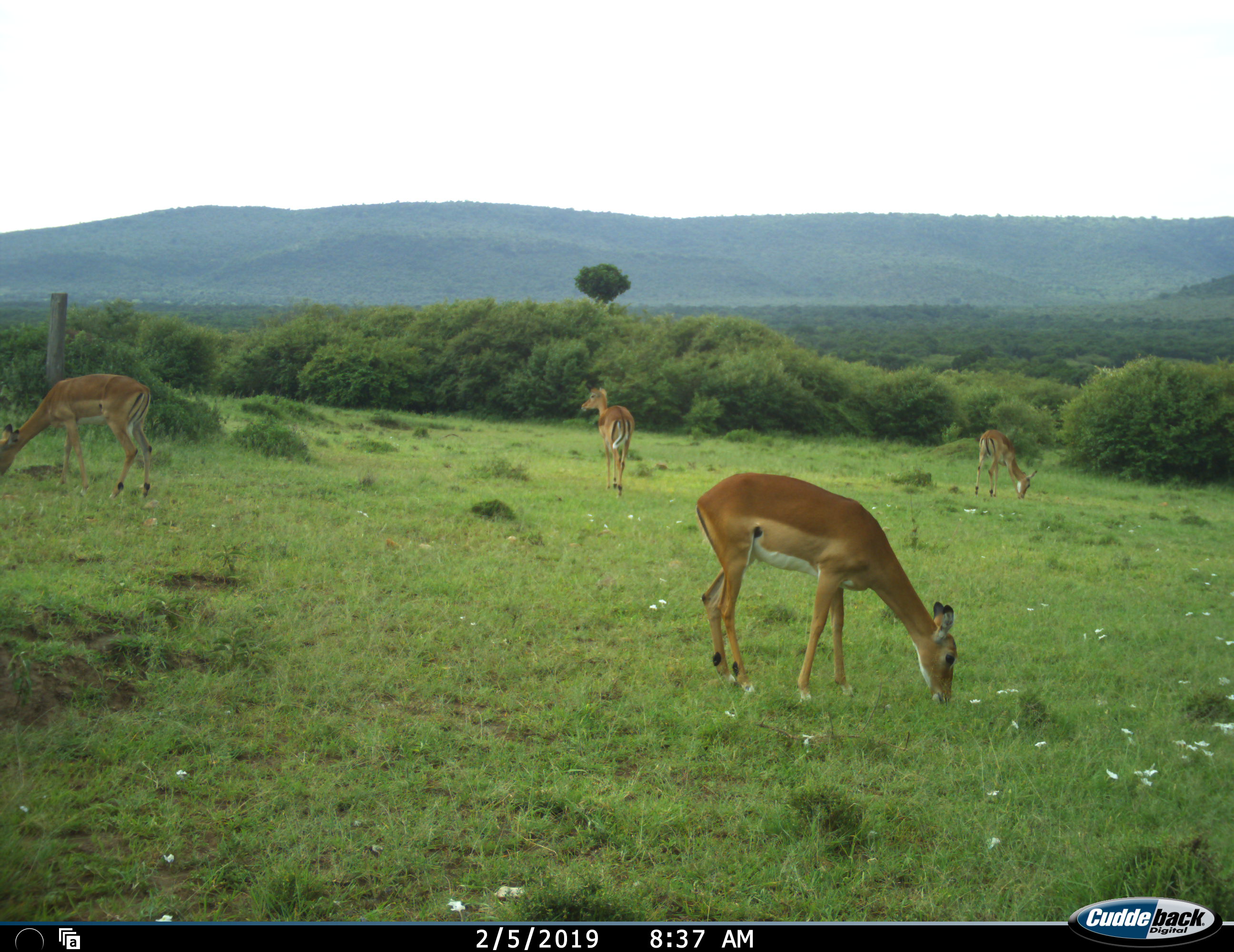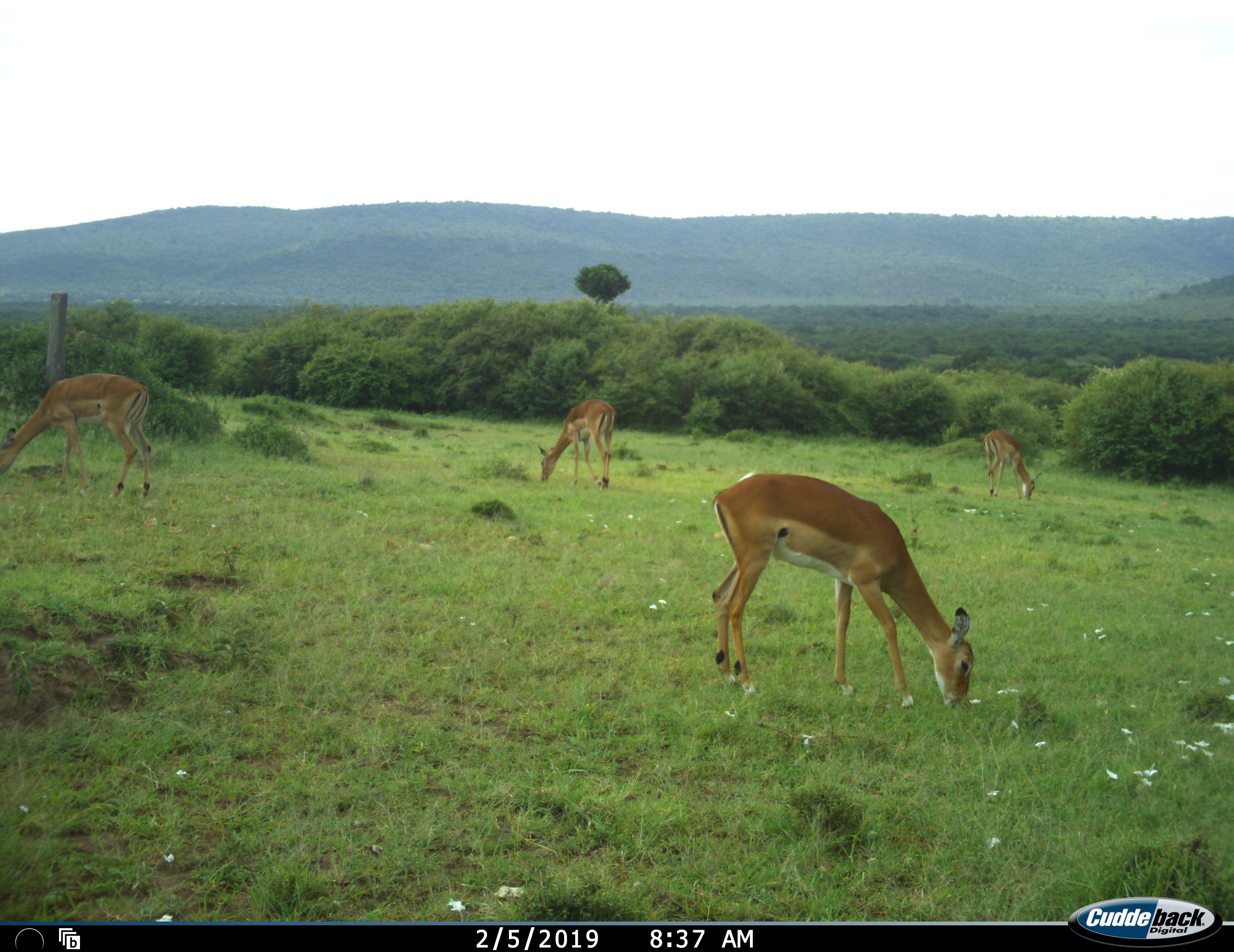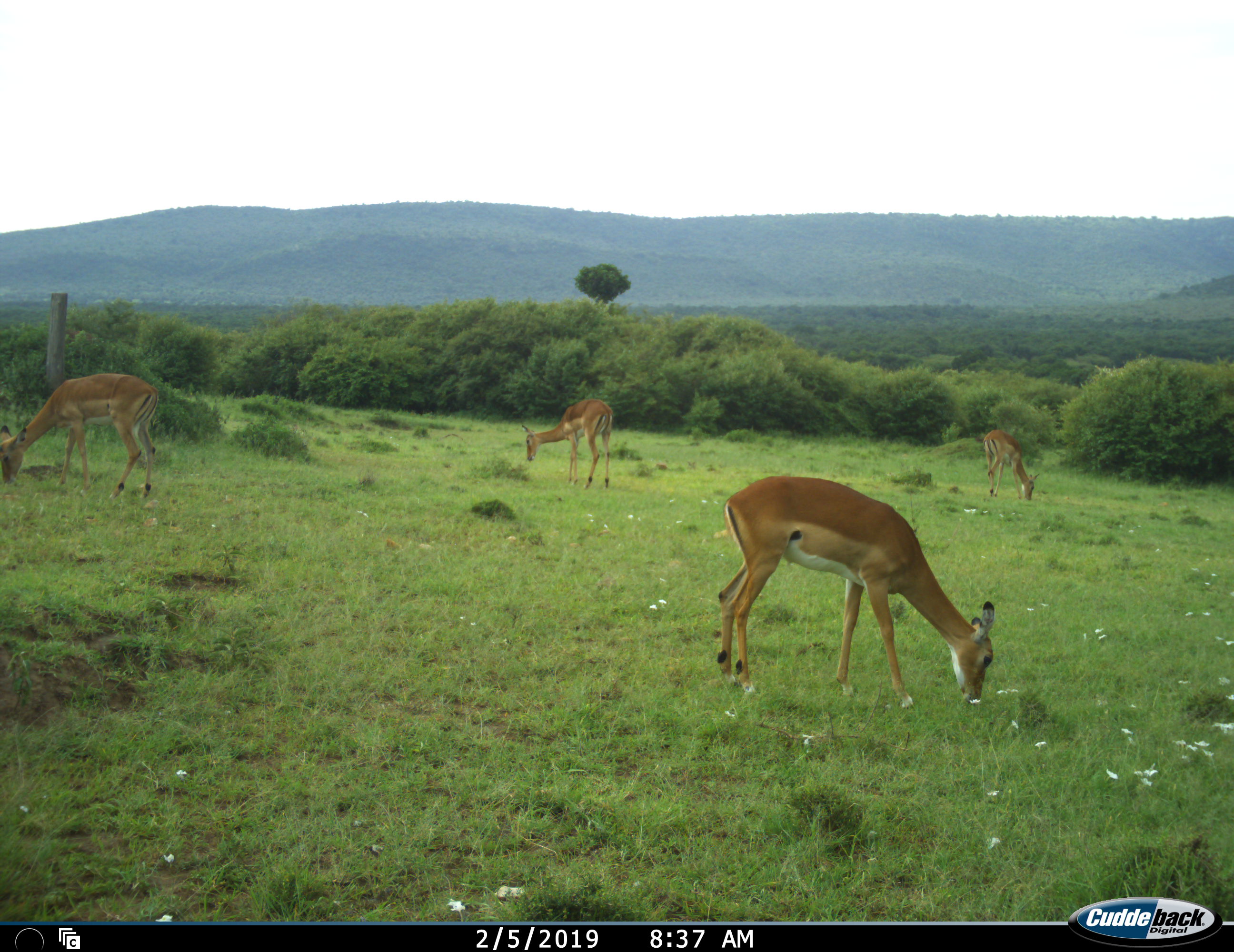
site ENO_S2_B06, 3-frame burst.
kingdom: Animalia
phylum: Chordata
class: Mammalia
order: Artiodactyla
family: Bovidae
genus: Aepyceros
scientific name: Aepyceros melampus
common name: impala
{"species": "impala (Aepyceros melampus)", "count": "4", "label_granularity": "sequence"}